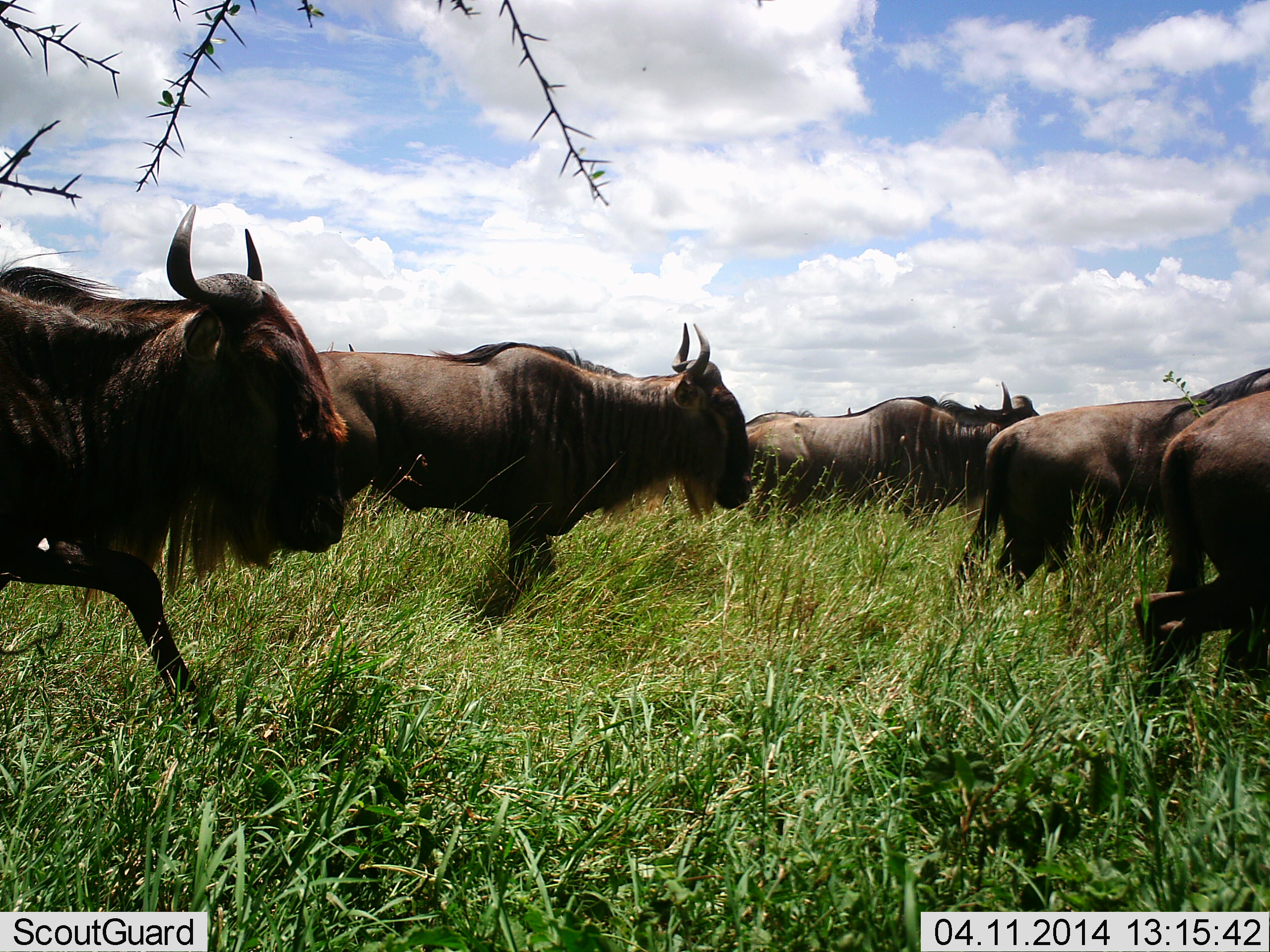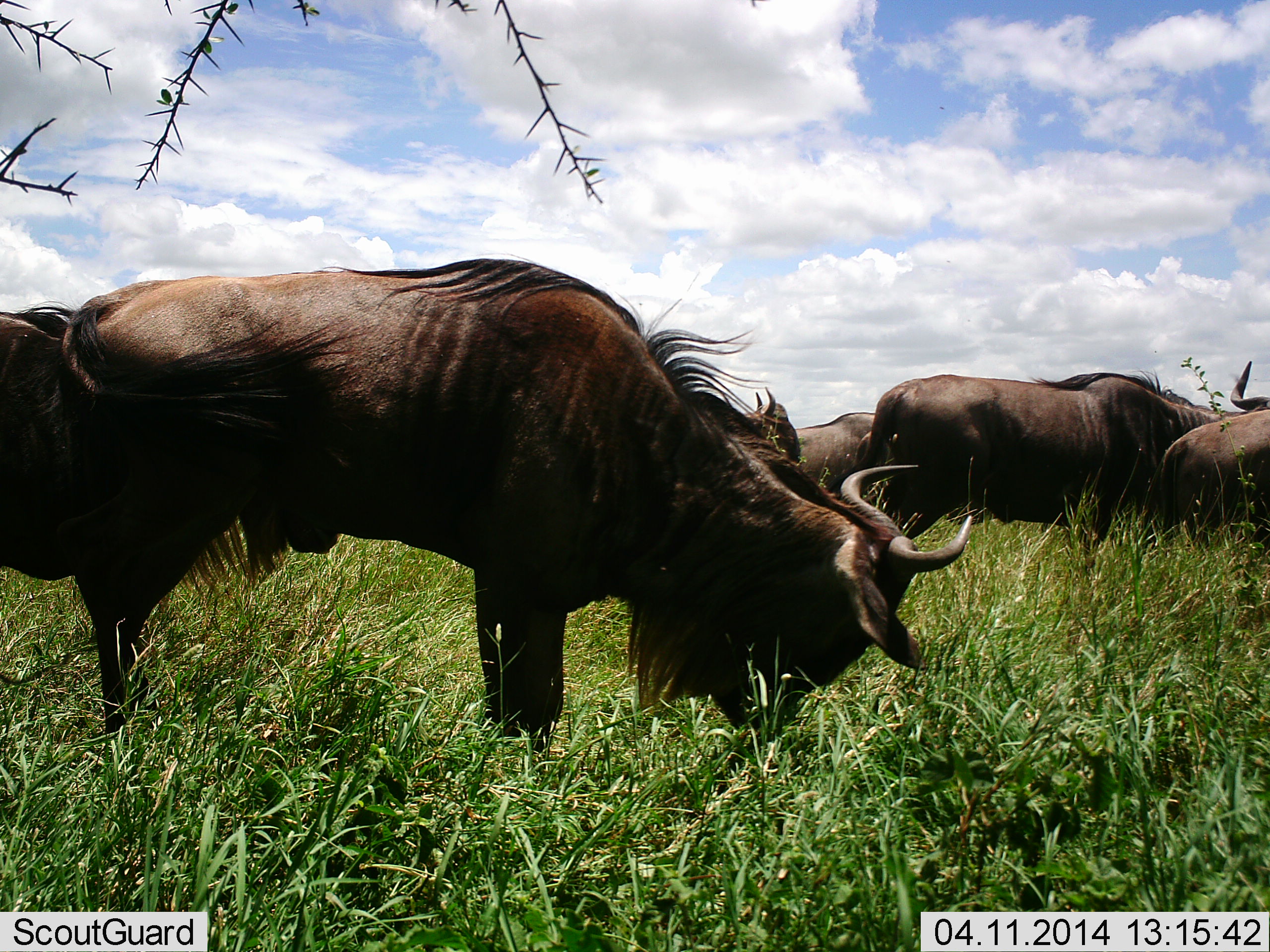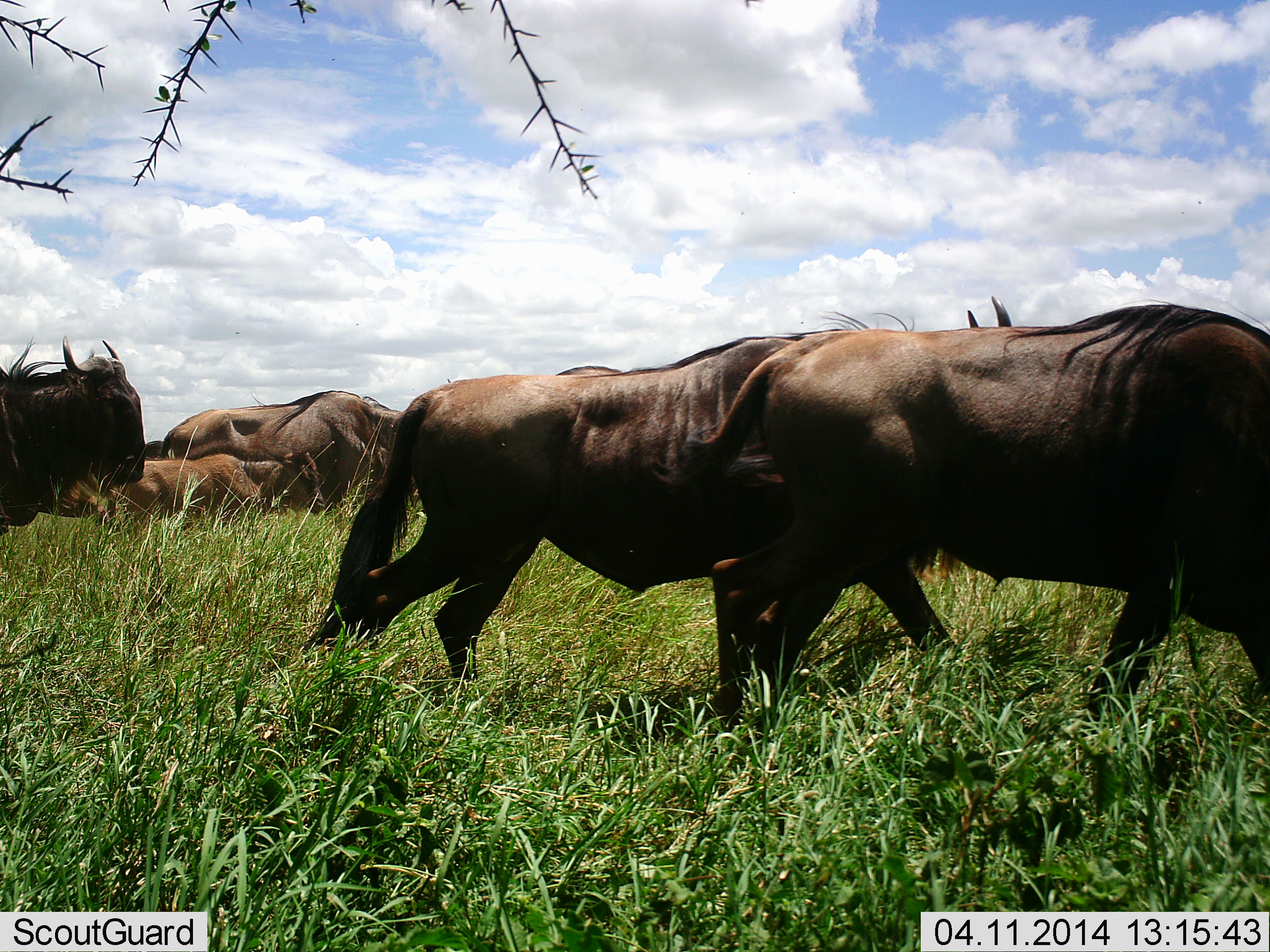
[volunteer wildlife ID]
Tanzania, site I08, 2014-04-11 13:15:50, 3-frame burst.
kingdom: Animalia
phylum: Chordata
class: Mammalia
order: Artiodactyla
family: Bovidae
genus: Connochaetes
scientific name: Connochaetes taurinus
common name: blue wildebeest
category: wildebeest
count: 10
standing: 30%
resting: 0%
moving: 70%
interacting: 0%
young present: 30%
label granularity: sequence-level